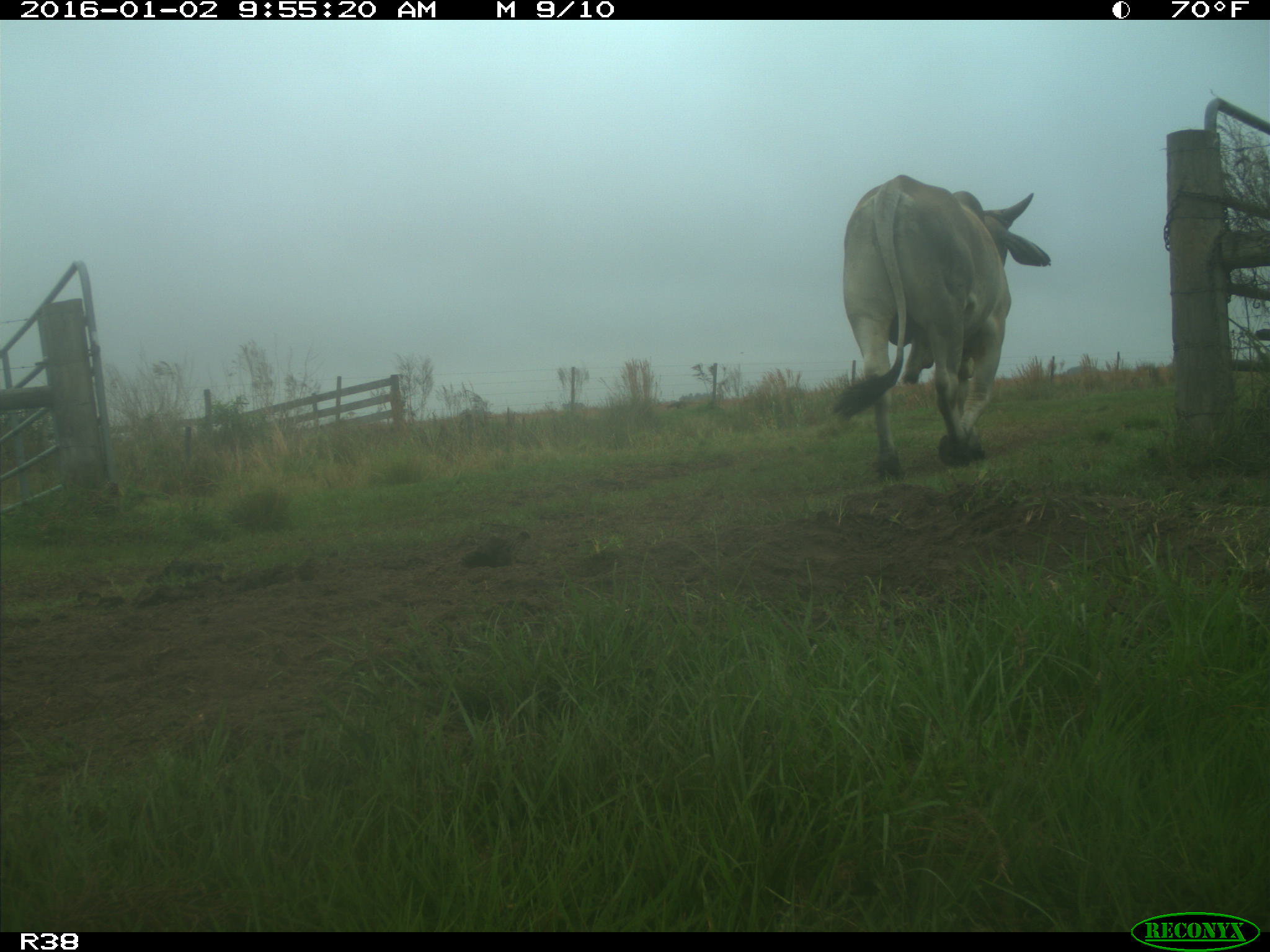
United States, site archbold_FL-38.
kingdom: Animalia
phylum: Chordata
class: Mammalia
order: Artiodactyla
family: Bovidae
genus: Bos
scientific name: Bos taurus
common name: domestic cow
Bos taurus (domestic cow).